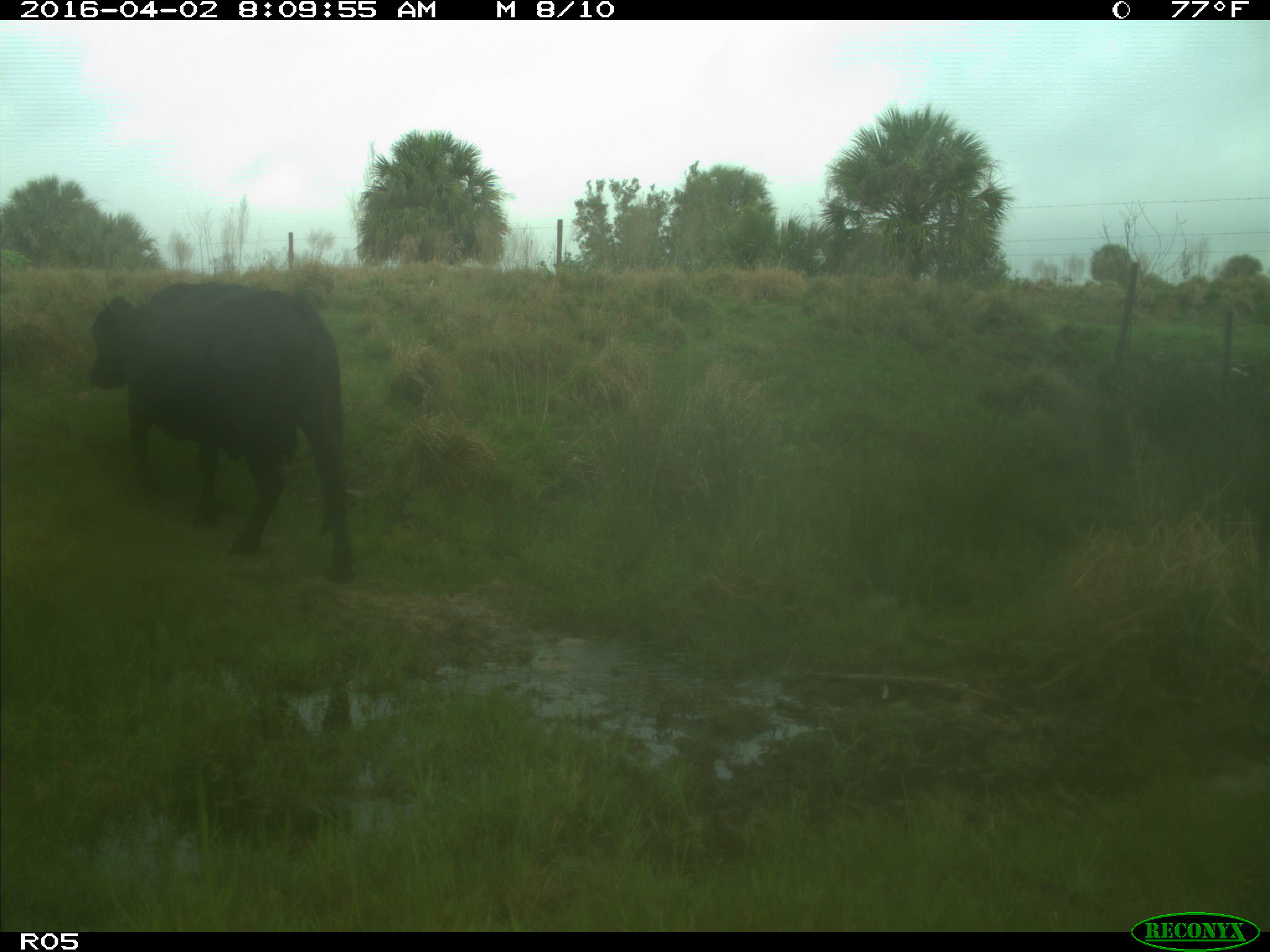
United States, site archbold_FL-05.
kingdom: Animalia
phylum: Chordata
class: Mammalia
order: Artiodactyla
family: Bovidae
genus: Bos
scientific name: Bos taurus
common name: domestic cow